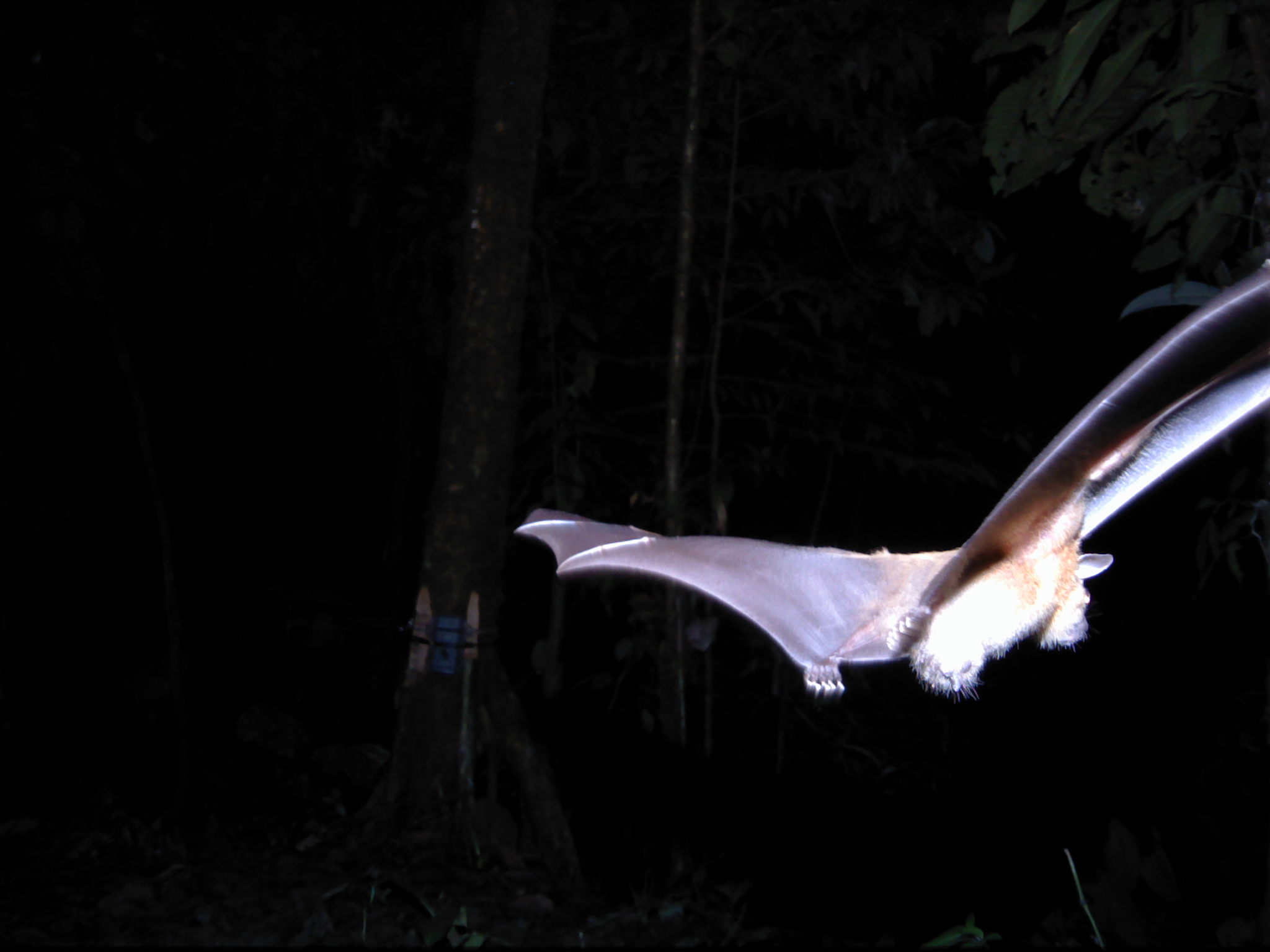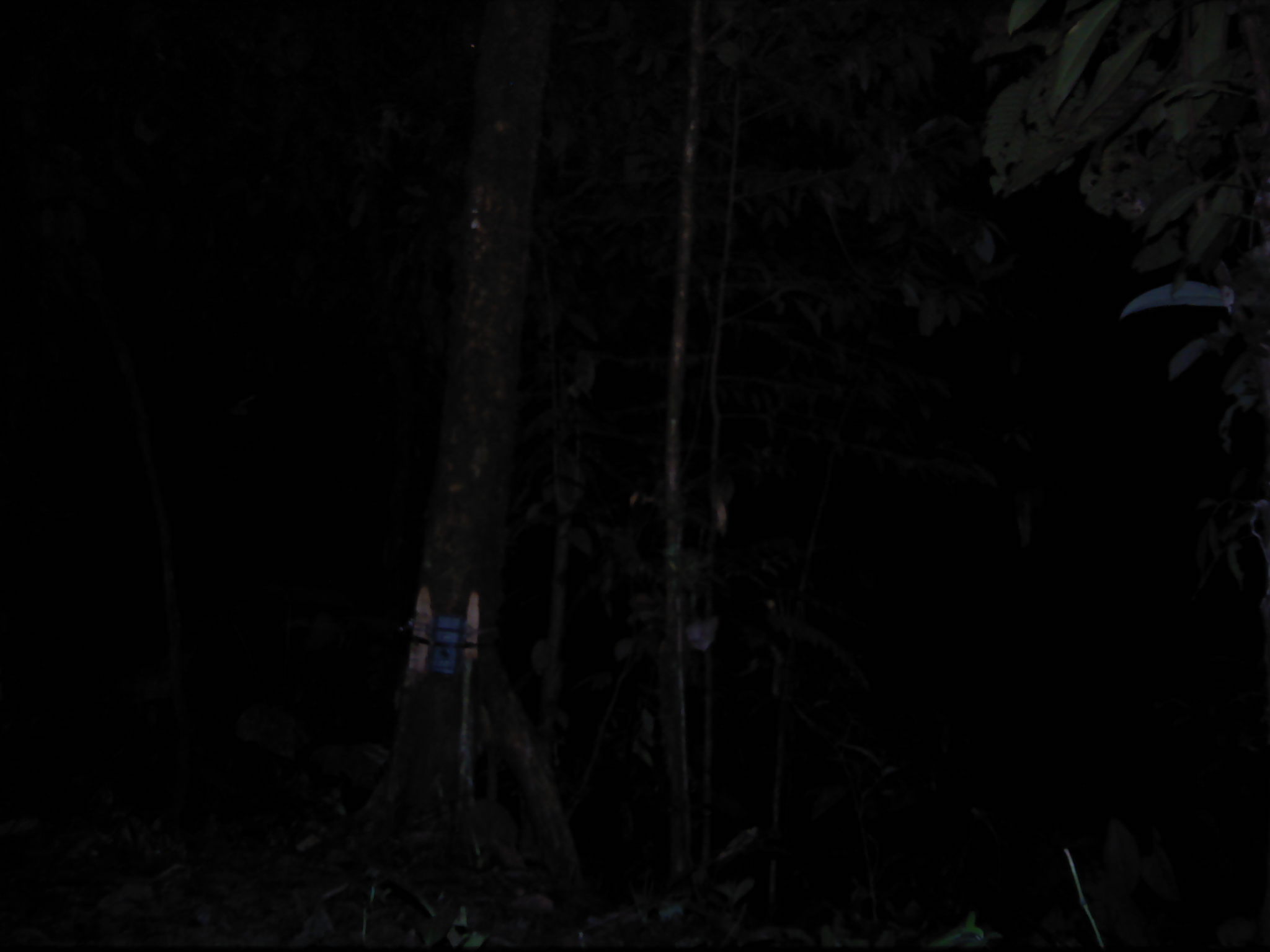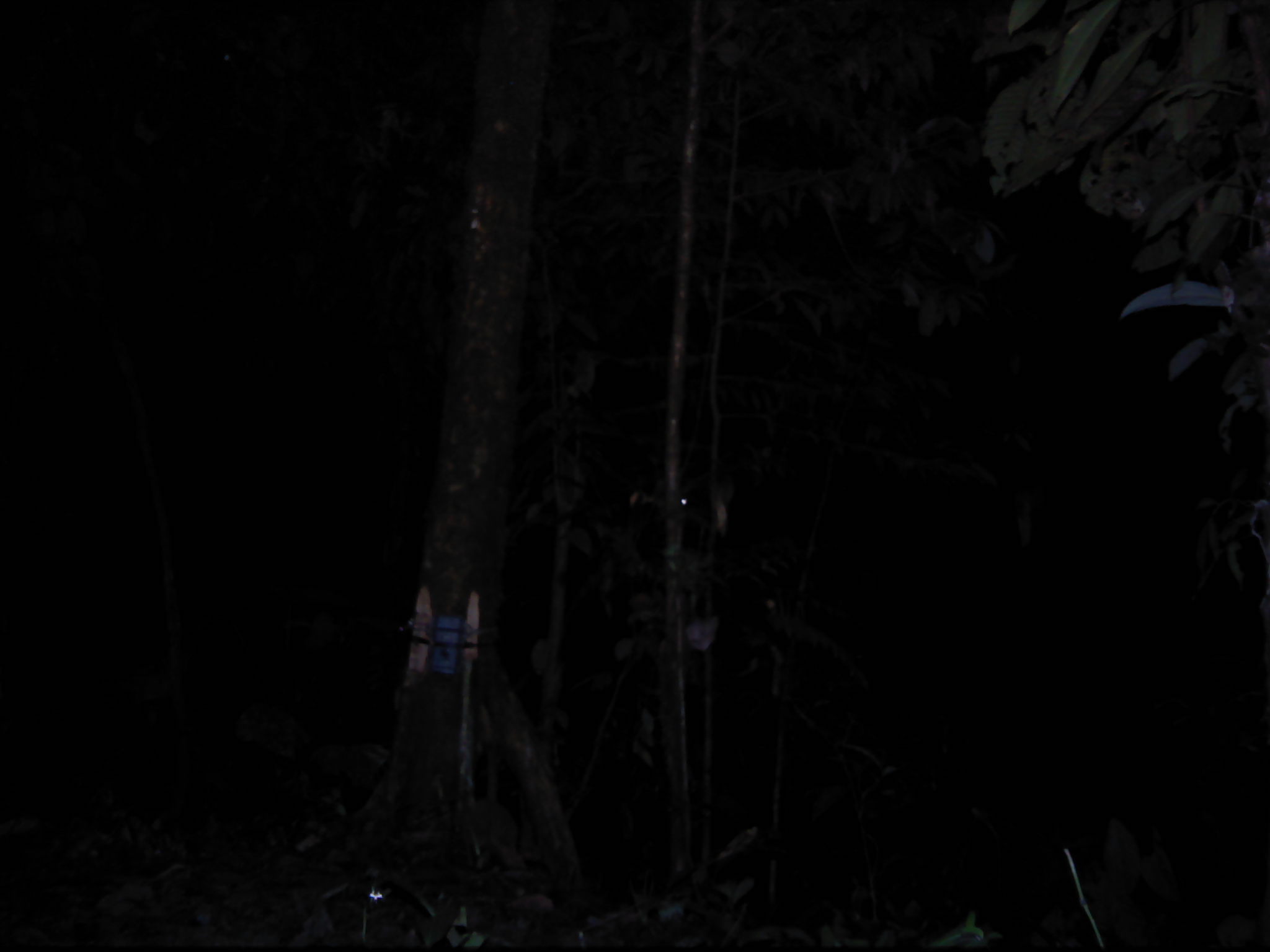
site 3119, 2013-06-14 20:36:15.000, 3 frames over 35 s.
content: unidentified animal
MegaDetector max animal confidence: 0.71